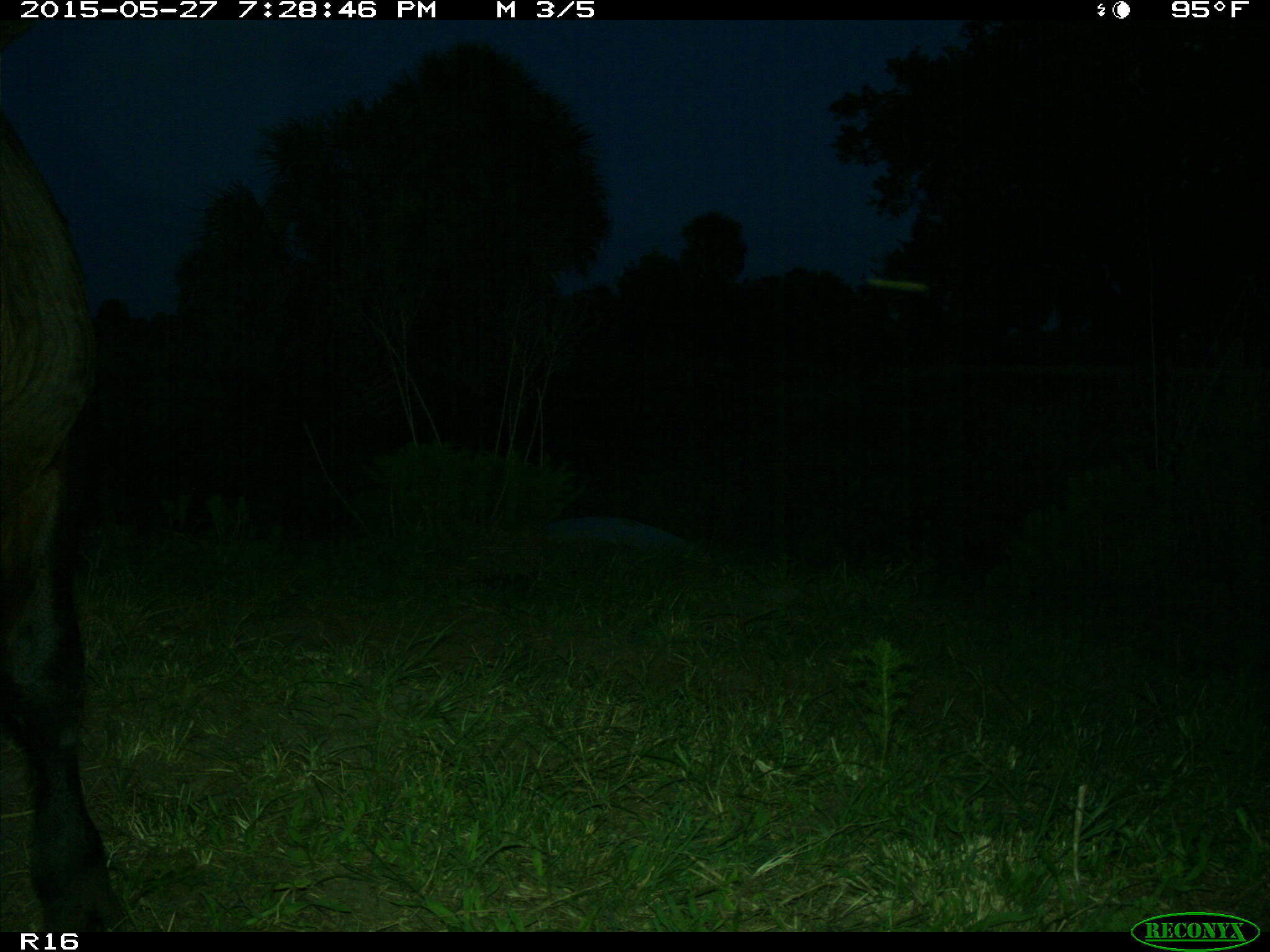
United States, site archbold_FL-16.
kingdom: Animalia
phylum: Chordata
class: Mammalia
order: Artiodactyla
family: Bovidae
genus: Bos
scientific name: Bos taurus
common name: domestic cow